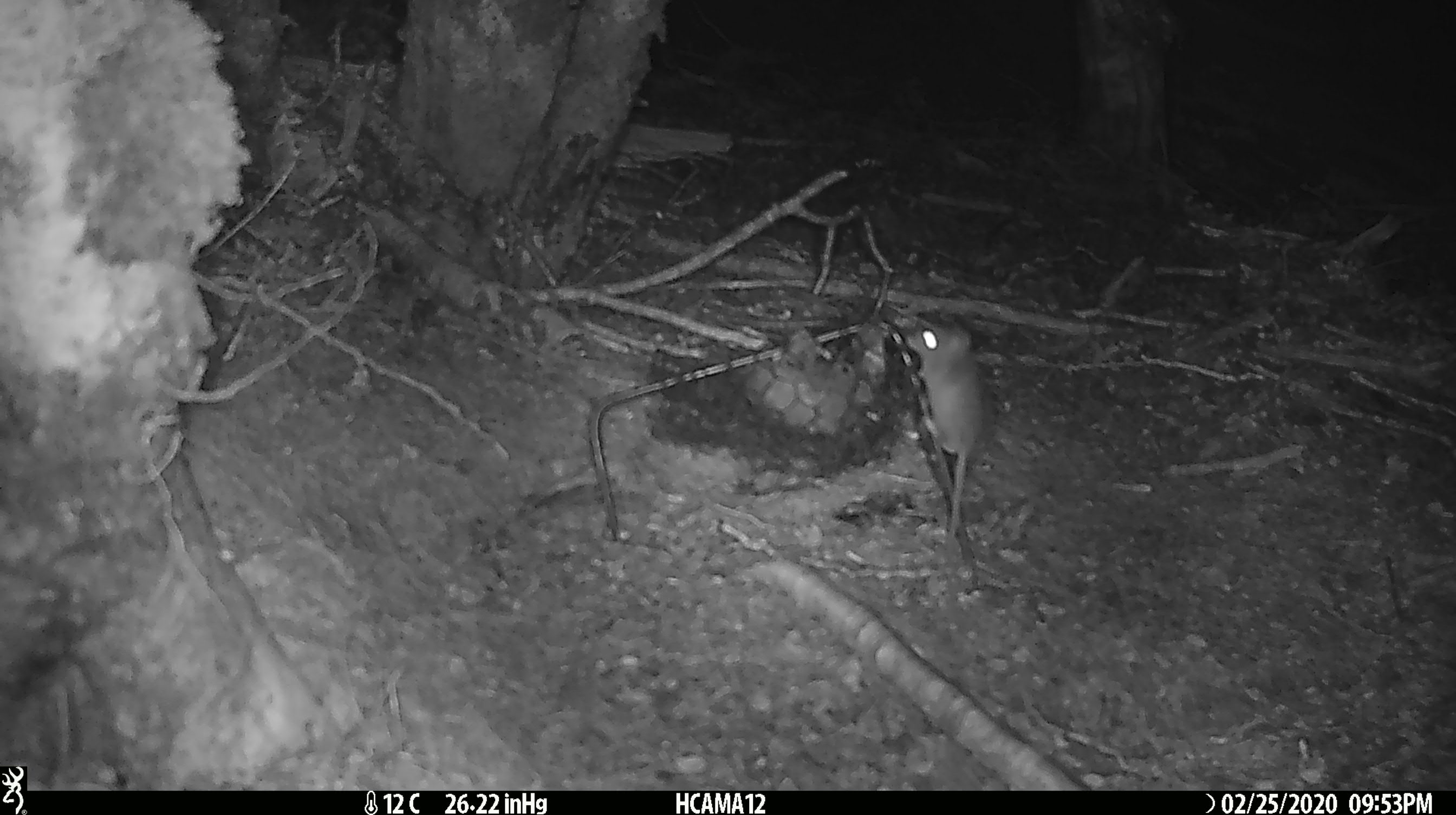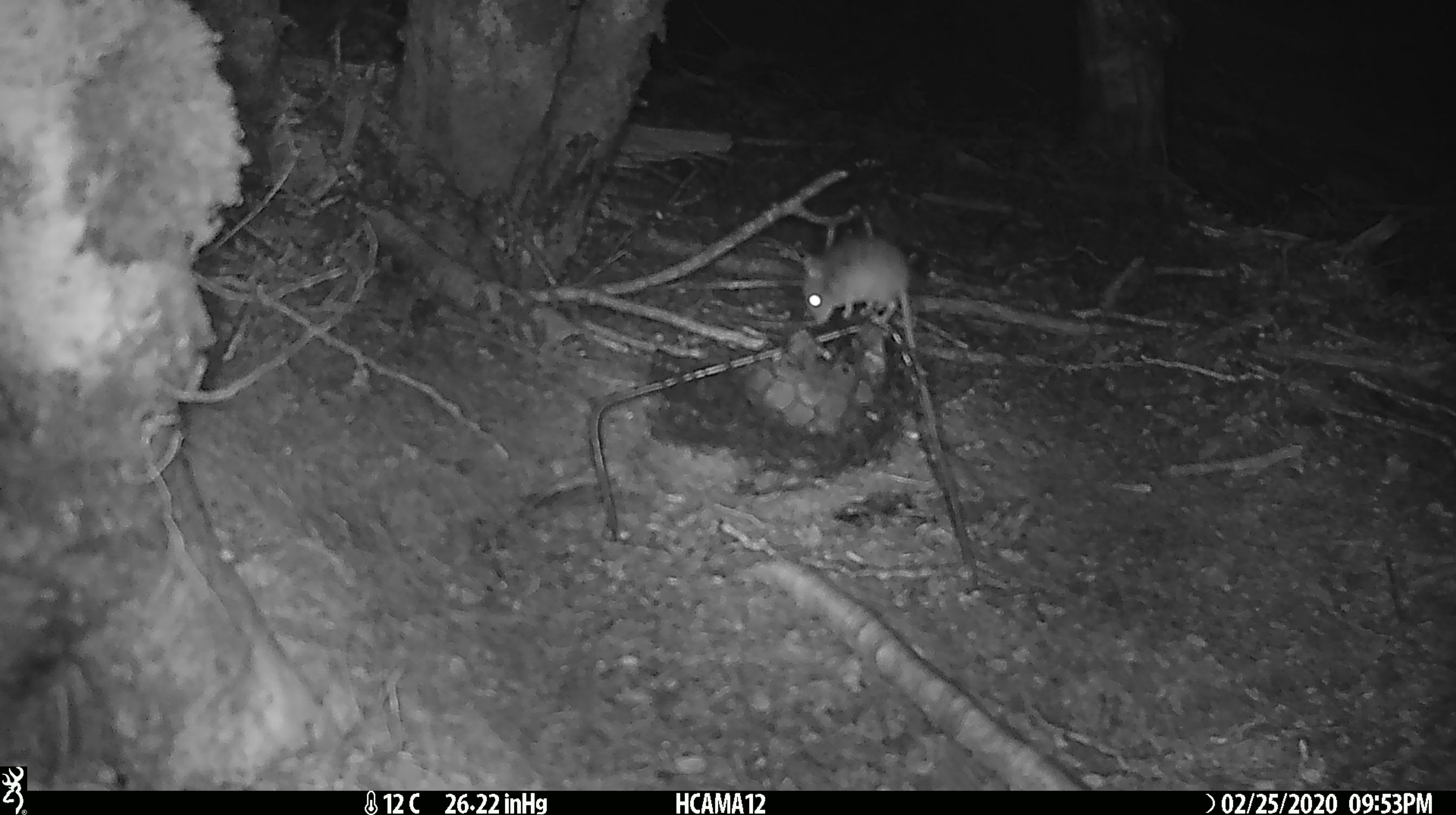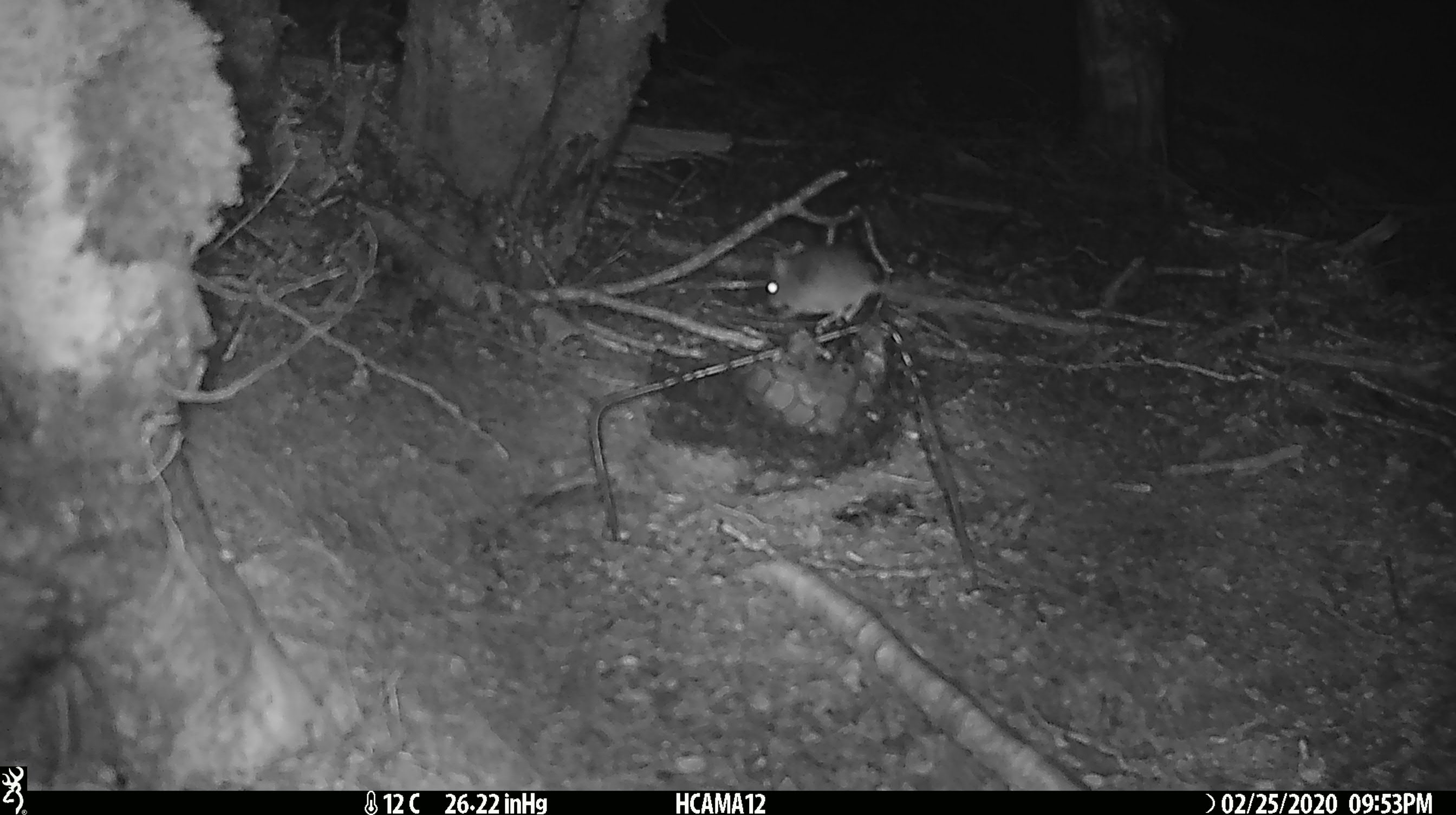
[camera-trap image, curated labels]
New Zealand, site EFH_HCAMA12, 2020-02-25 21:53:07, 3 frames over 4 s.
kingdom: Animalia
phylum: Chordata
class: Mammalia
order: Rodentia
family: Muridae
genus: Mus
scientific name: Mus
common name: mouse